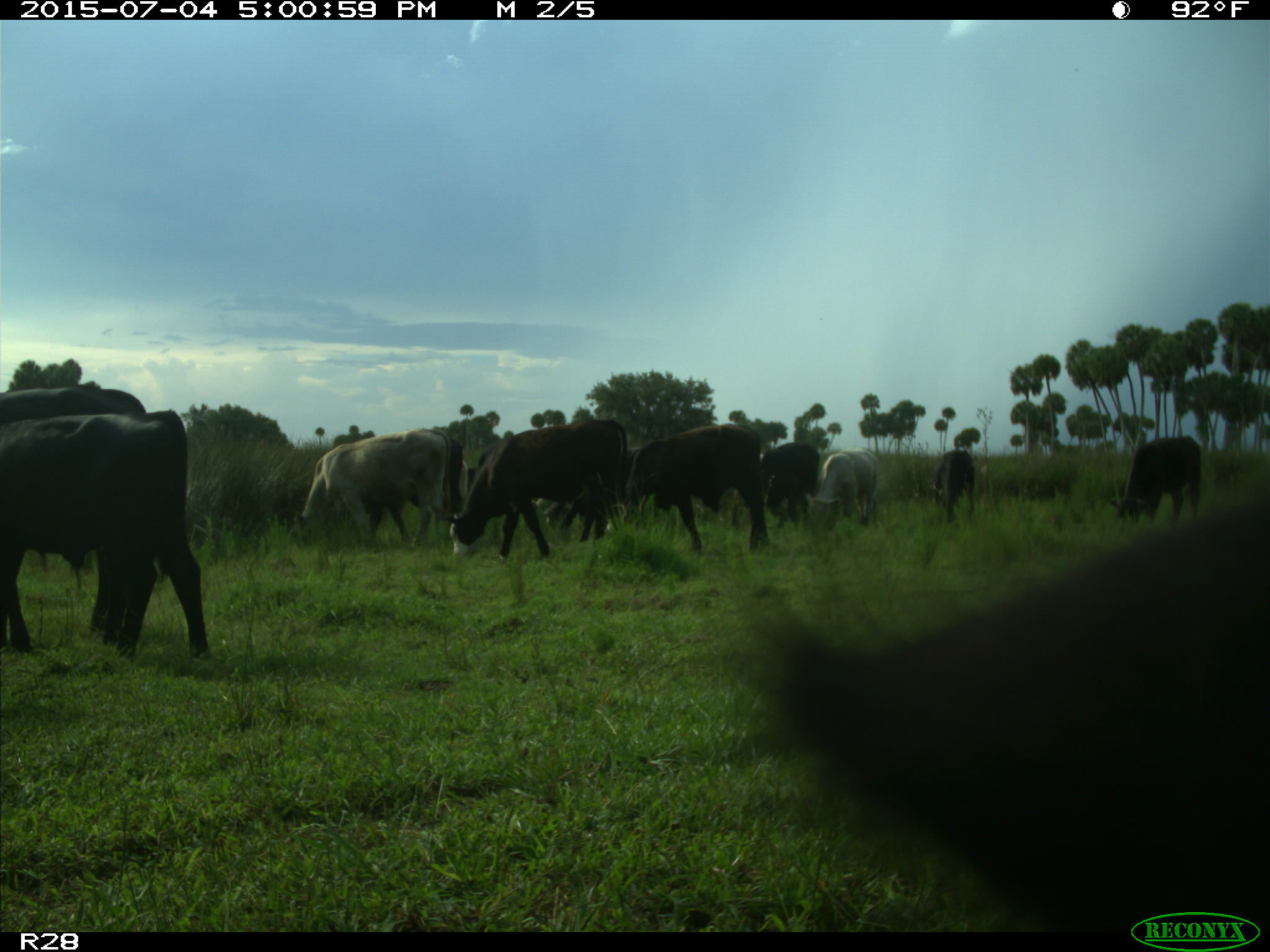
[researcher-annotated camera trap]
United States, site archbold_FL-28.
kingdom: Animalia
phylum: Chordata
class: Mammalia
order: Artiodactyla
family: Bovidae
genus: Bos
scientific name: Bos taurus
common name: domestic cow